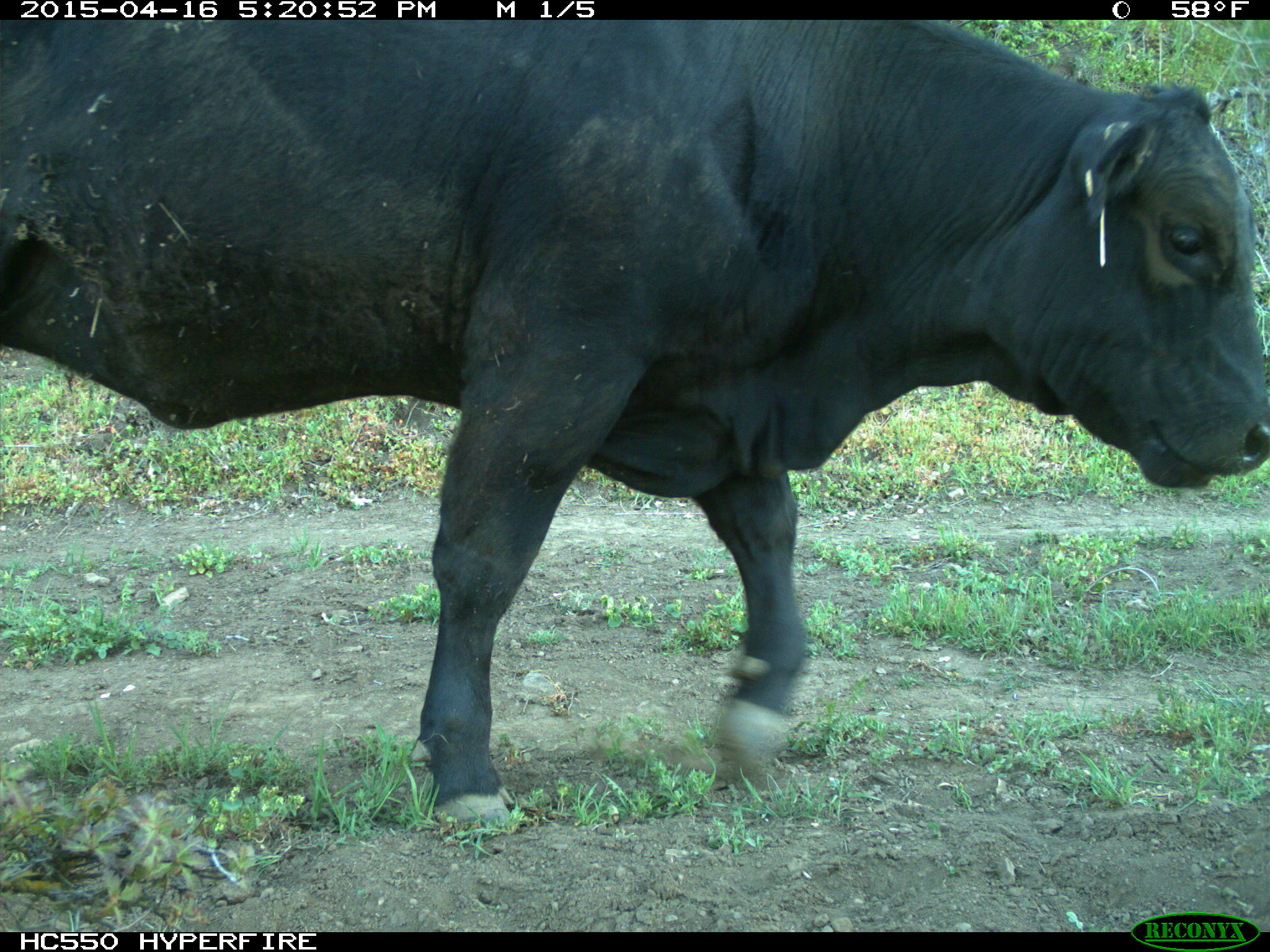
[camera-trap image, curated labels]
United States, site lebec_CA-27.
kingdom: Animalia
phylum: Chordata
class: Mammalia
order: Artiodactyla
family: Bovidae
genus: Bos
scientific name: Bos taurus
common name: domestic cow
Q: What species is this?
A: Bos taurus (domestic cow).